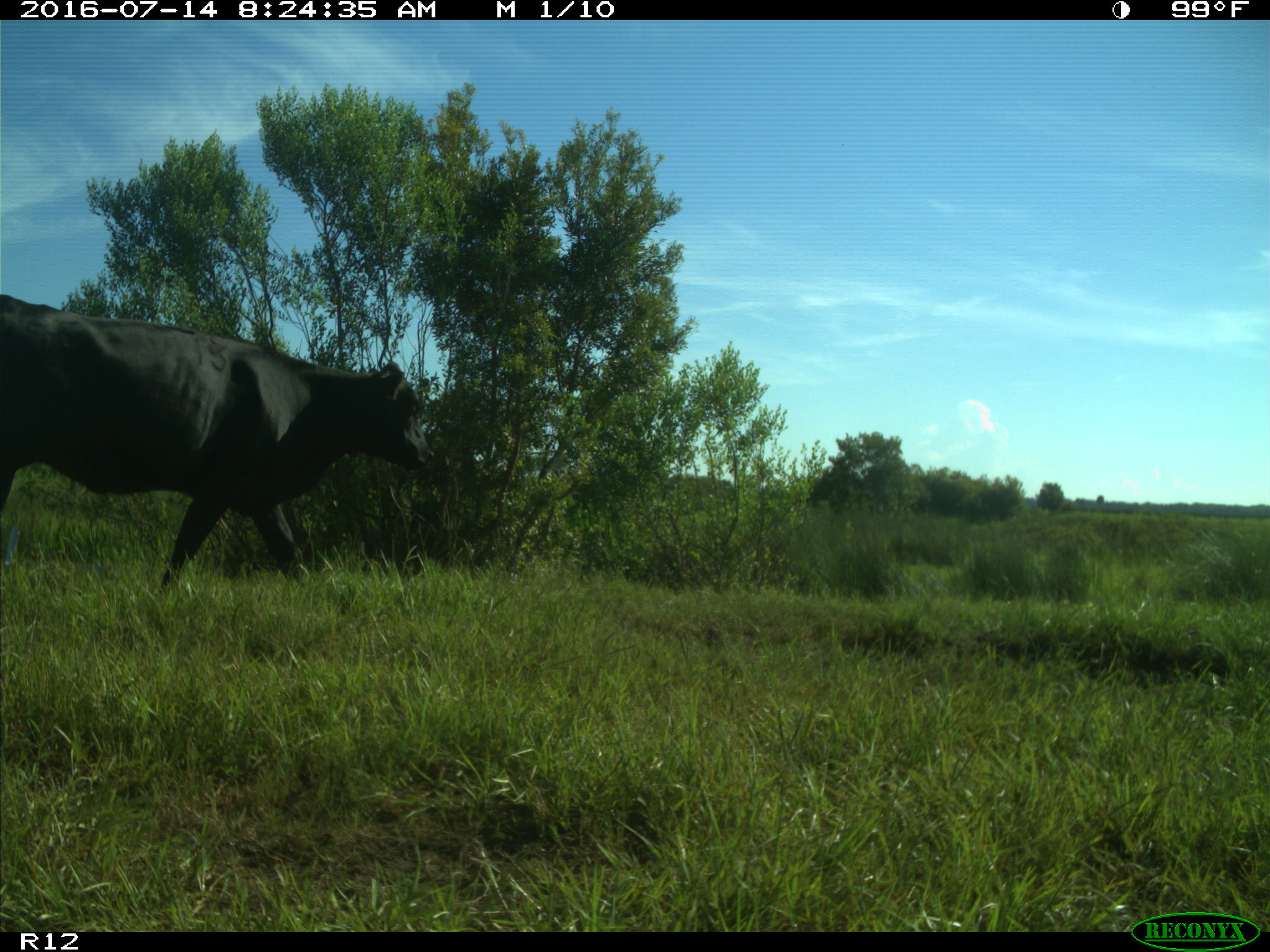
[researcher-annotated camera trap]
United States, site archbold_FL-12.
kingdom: Animalia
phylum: Chordata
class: Mammalia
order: Artiodactyla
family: Bovidae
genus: Bos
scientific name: Bos taurus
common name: domestic cow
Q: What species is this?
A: Bos taurus (domestic cow).